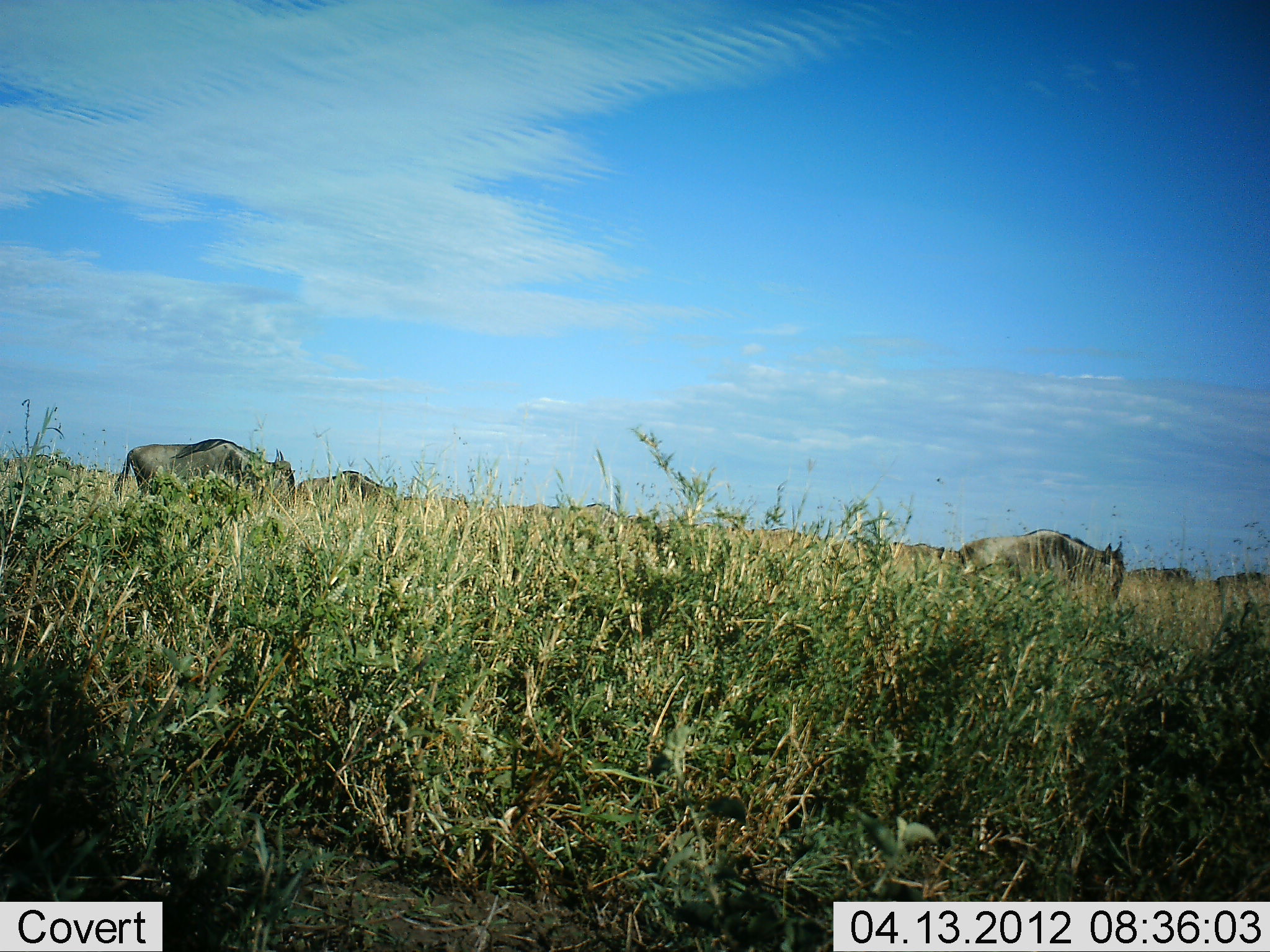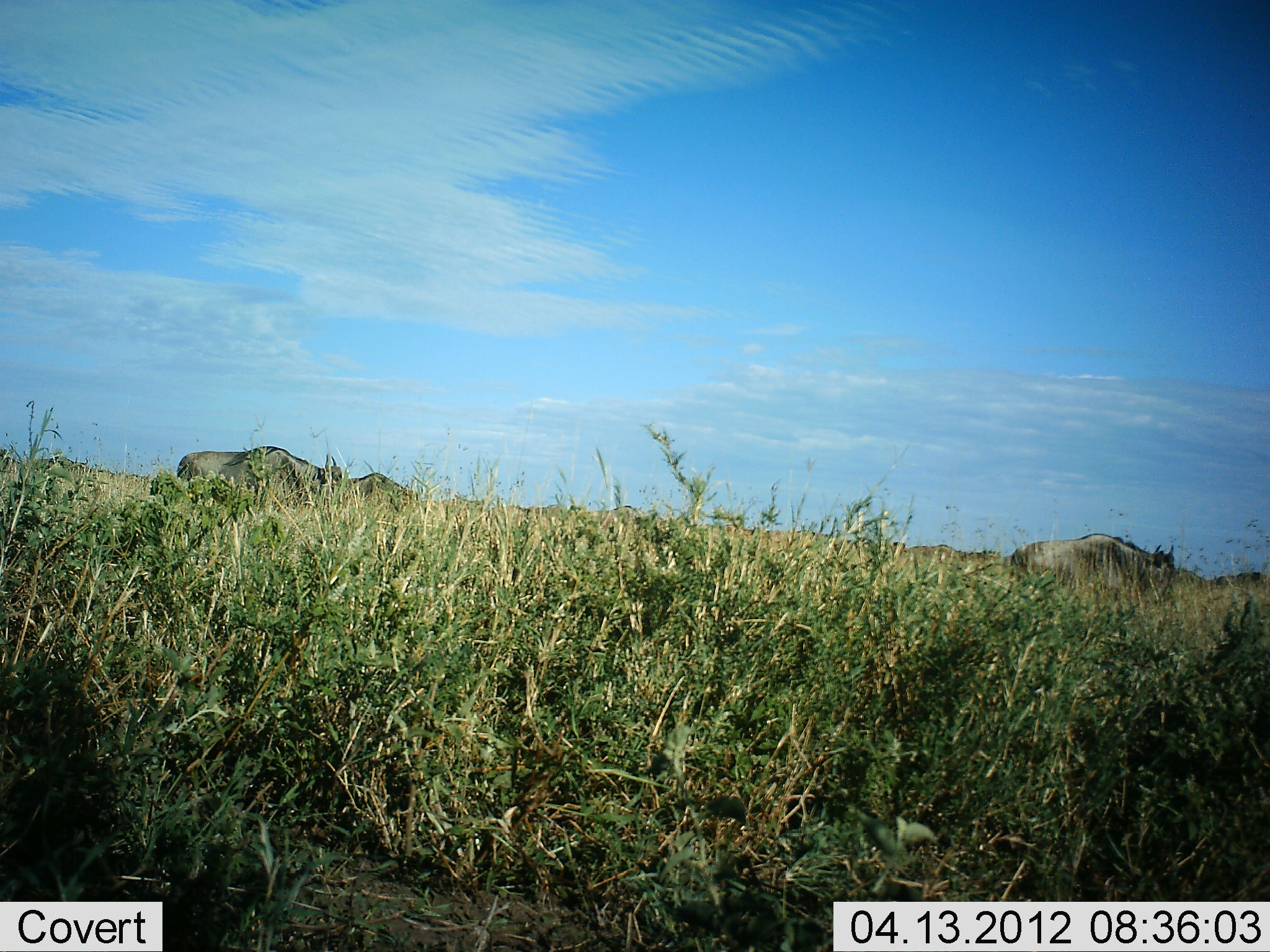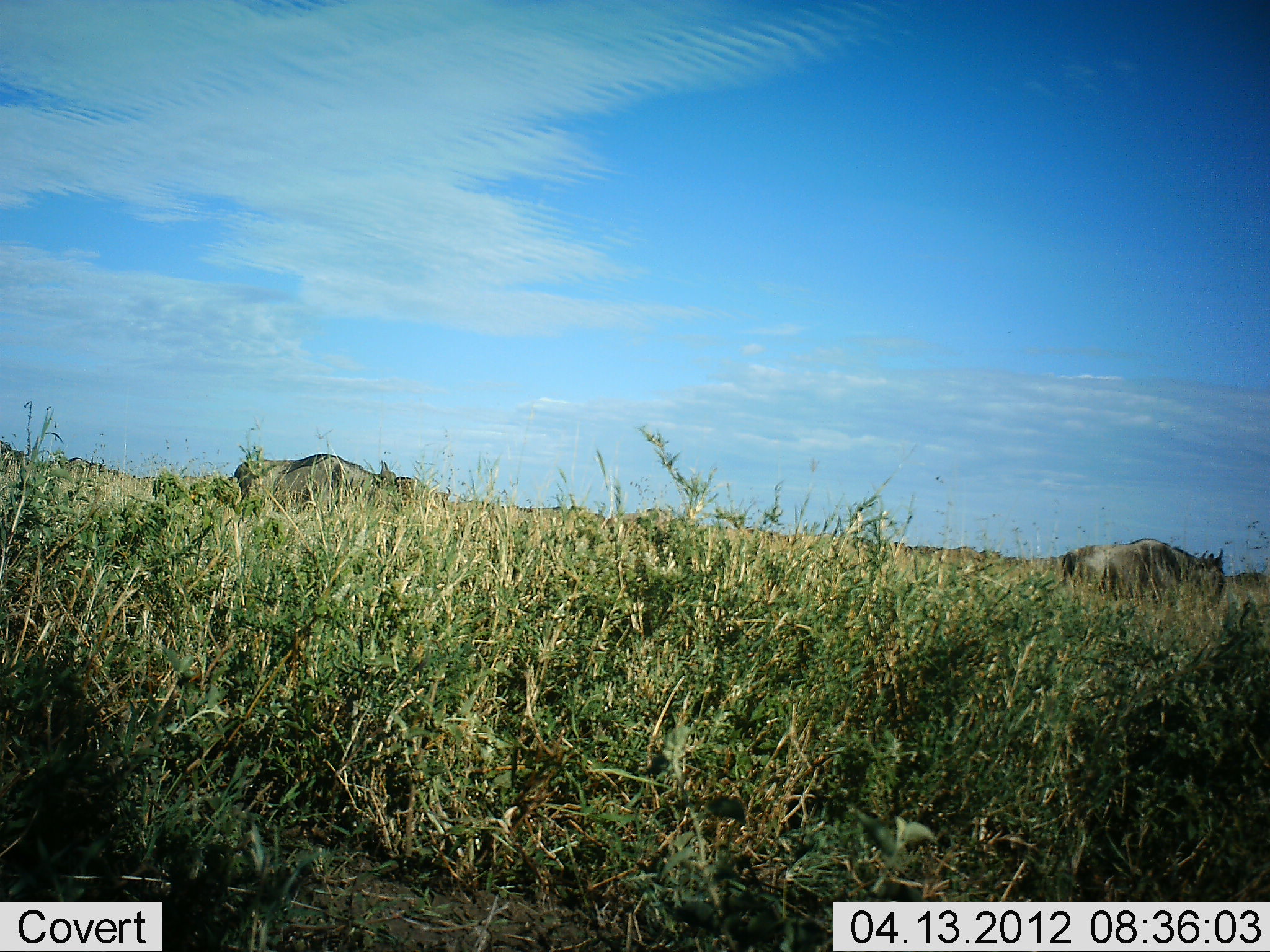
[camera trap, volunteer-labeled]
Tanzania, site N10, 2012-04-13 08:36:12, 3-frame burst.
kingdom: Animalia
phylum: Chordata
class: Mammalia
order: Artiodactyla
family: Bovidae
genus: Connochaetes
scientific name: Connochaetes taurinus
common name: blue wildebeest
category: wildebeest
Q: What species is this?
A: Wildebeest (blue wildebeest) (Connochaetes taurinus).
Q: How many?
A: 7.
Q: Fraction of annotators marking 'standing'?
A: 3%.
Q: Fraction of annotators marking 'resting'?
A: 0%.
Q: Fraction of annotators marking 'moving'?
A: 100%.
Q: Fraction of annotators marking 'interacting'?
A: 0%.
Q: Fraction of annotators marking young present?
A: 0%.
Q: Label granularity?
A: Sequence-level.